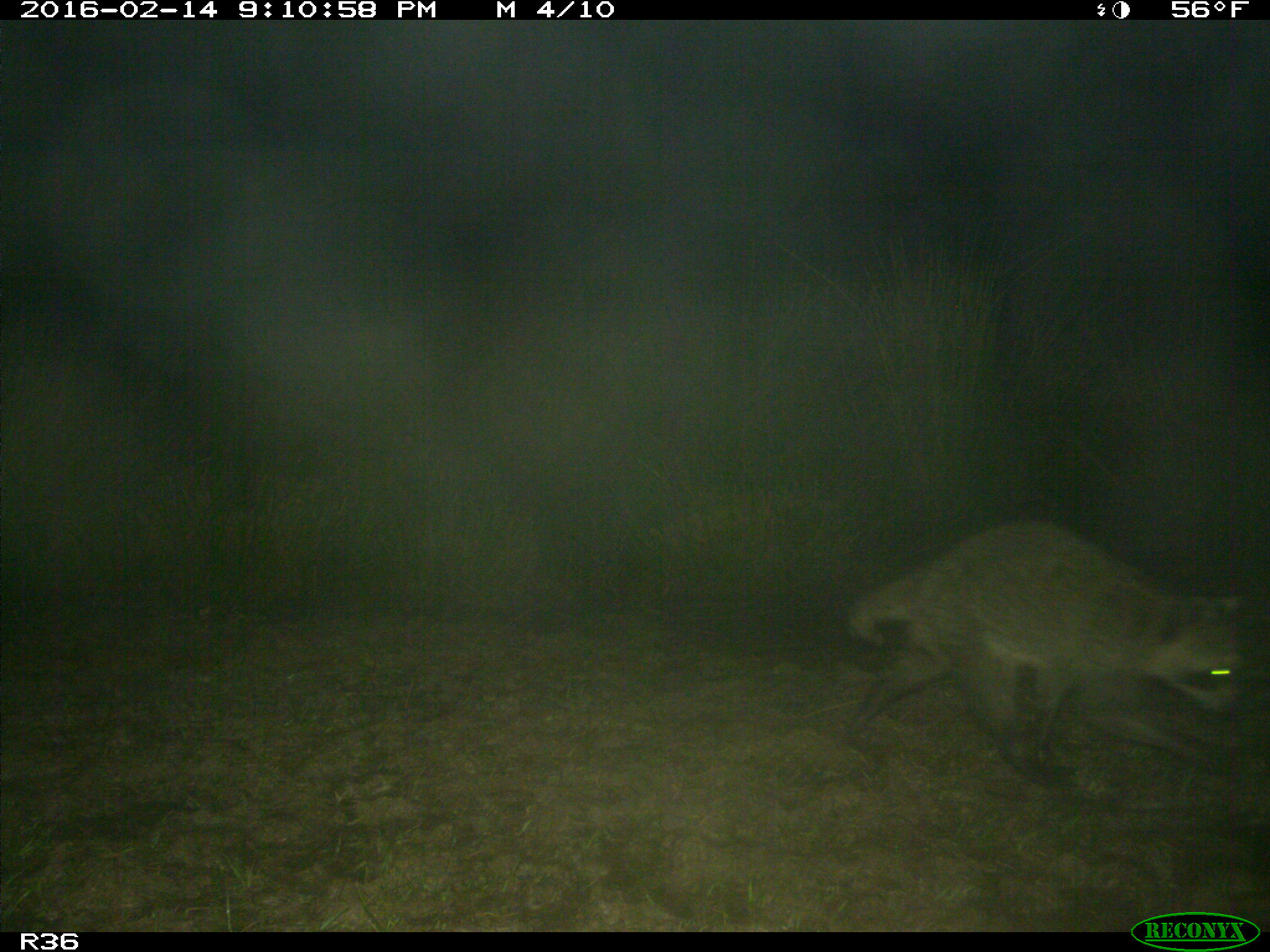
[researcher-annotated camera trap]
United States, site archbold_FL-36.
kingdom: Animalia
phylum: Chordata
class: Mammalia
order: Carnivora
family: Procyonidae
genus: Procyon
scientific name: Procyon lotor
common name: common raccoon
Procyon lotor (common raccoon).